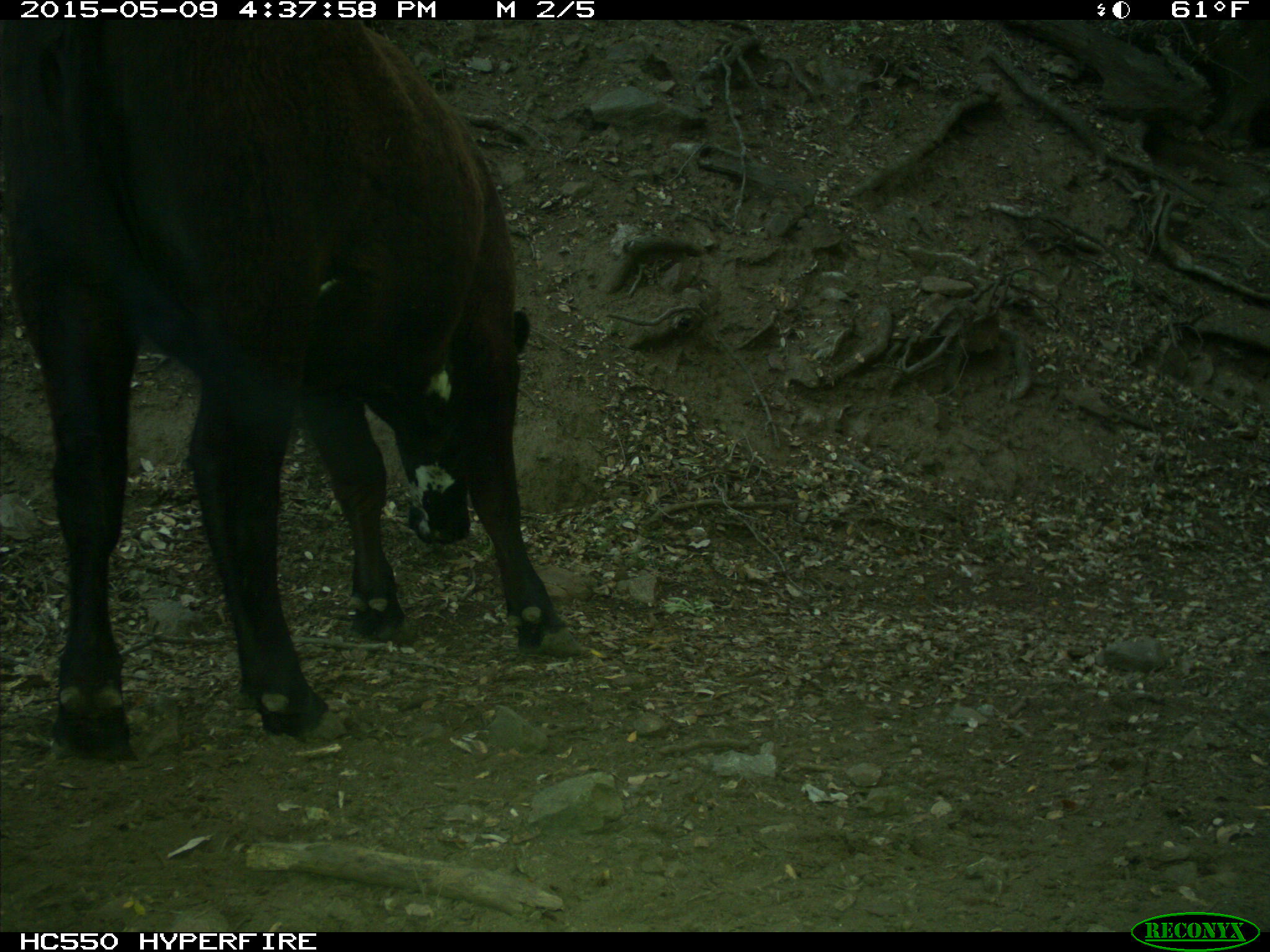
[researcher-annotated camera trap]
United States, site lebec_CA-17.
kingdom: Animalia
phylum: Chordata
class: Mammalia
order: Artiodactyla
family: Bovidae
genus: Bos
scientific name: Bos taurus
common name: domestic cow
Bos taurus (domestic cow).